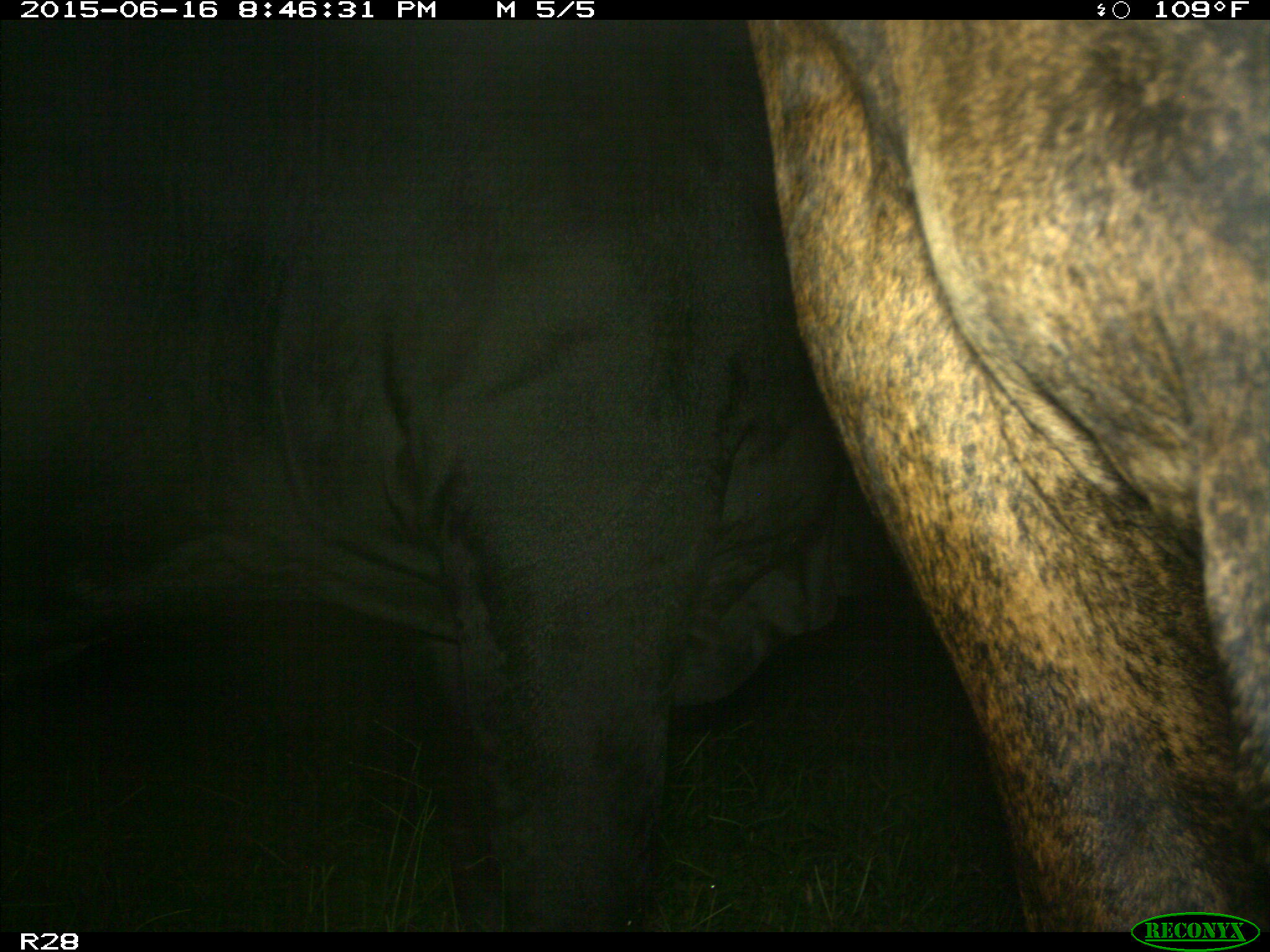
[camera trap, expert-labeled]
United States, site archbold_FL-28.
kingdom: Animalia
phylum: Chordata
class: Mammalia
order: Artiodactyla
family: Bovidae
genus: Bos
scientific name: Bos taurus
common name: domestic cow